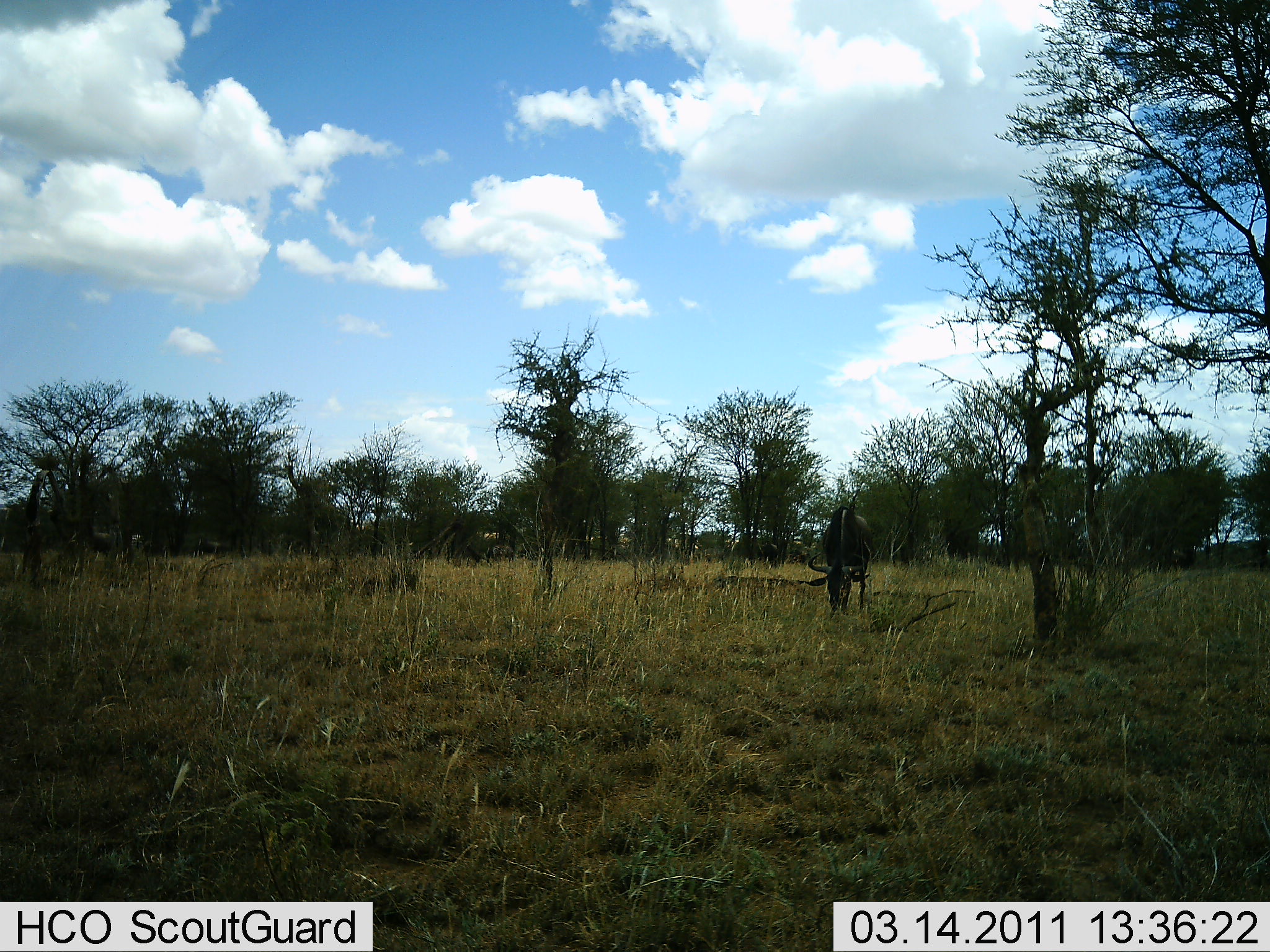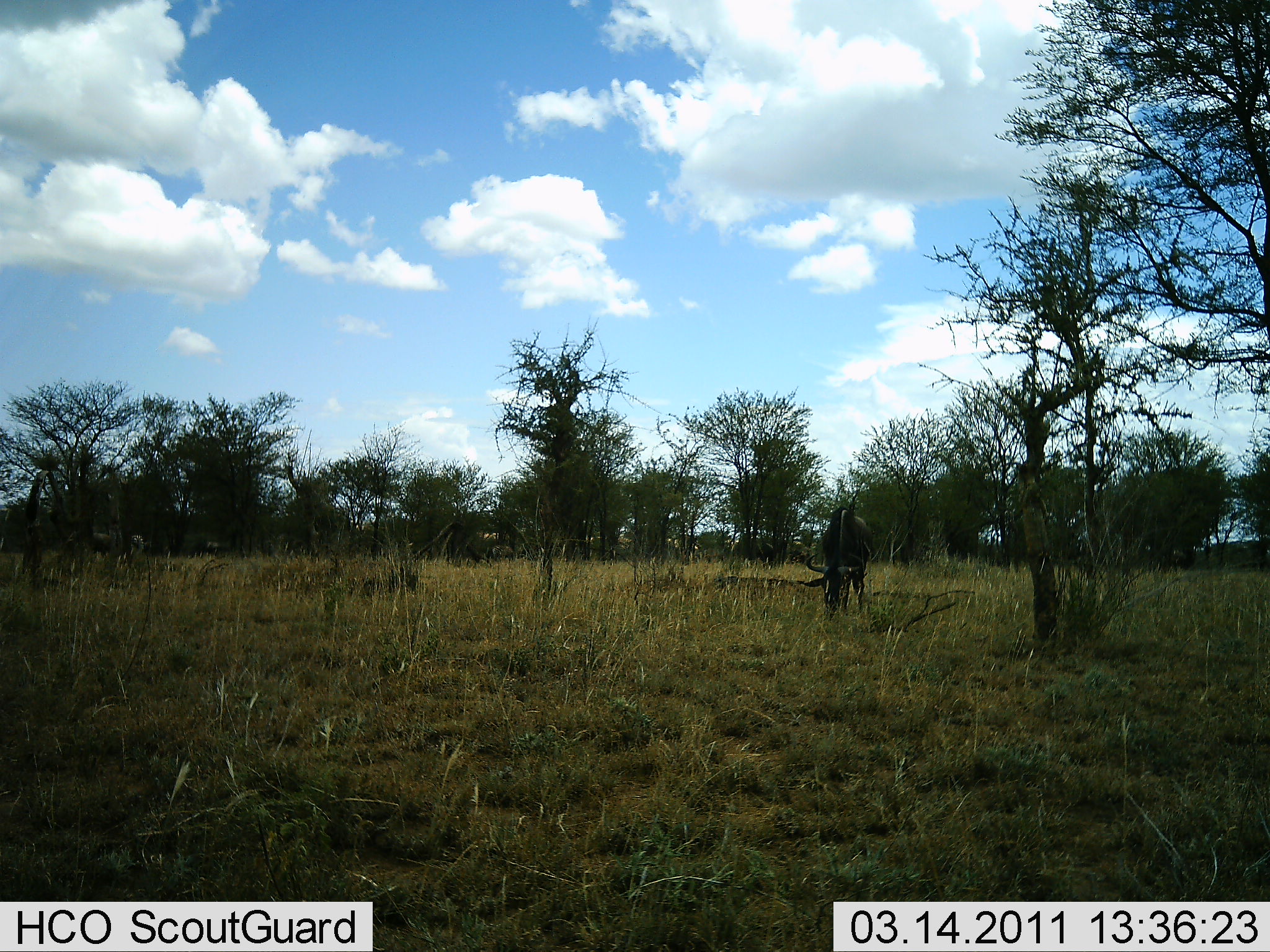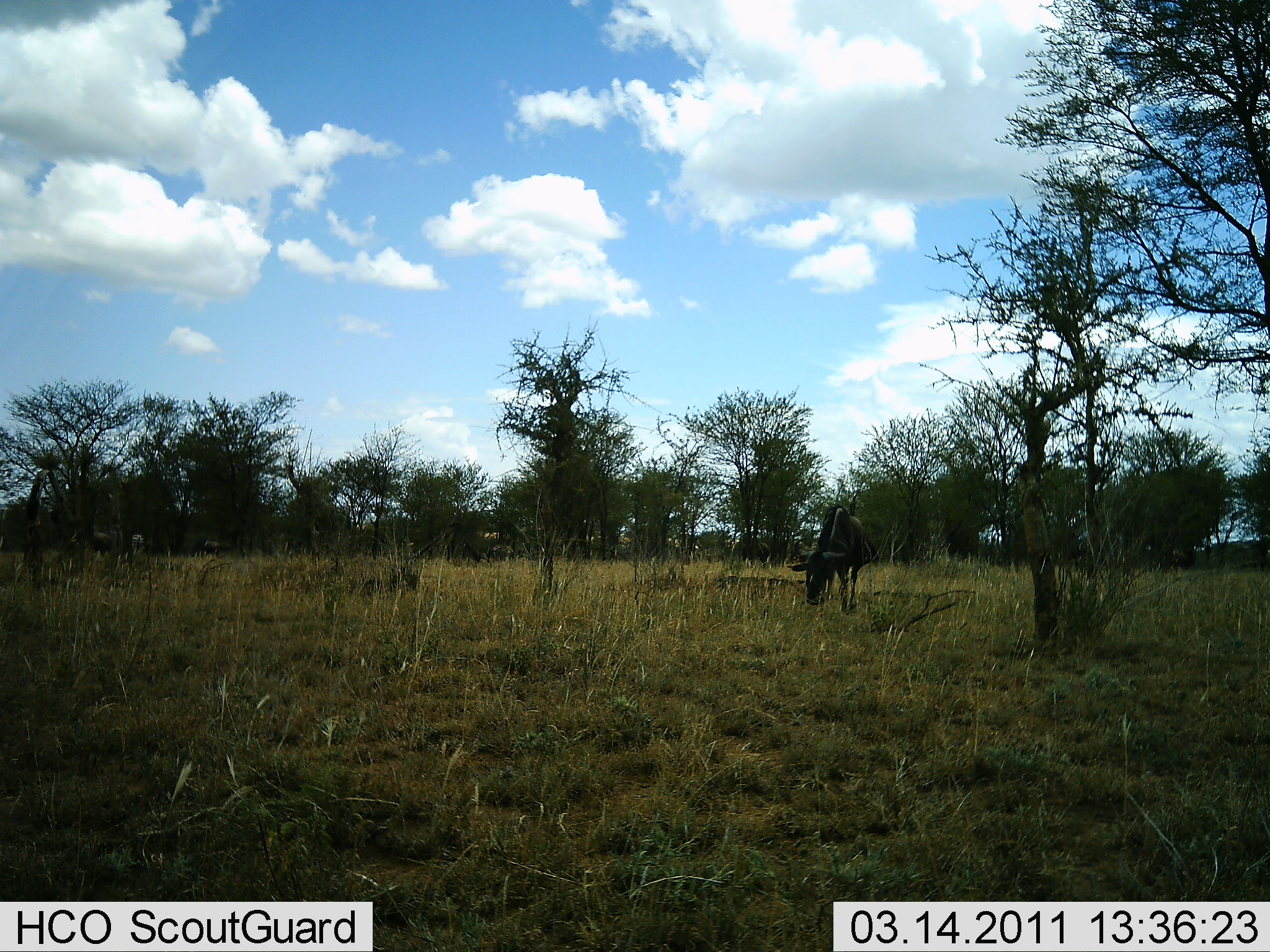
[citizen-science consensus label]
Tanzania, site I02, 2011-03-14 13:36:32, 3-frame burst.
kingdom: Animalia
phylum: Chordata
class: Mammalia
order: Artiodactyla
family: Bovidae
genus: Connochaetes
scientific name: Connochaetes taurinus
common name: blue wildebeest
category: wildebeest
Wildebeest (blue wildebeest) (Connochaetes taurinus), count 1. Behavior (volunteer vote fractions): standing 18%, resting 0%, moving 9%, interacting 0%. Young present (vote fraction): 0%. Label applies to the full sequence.